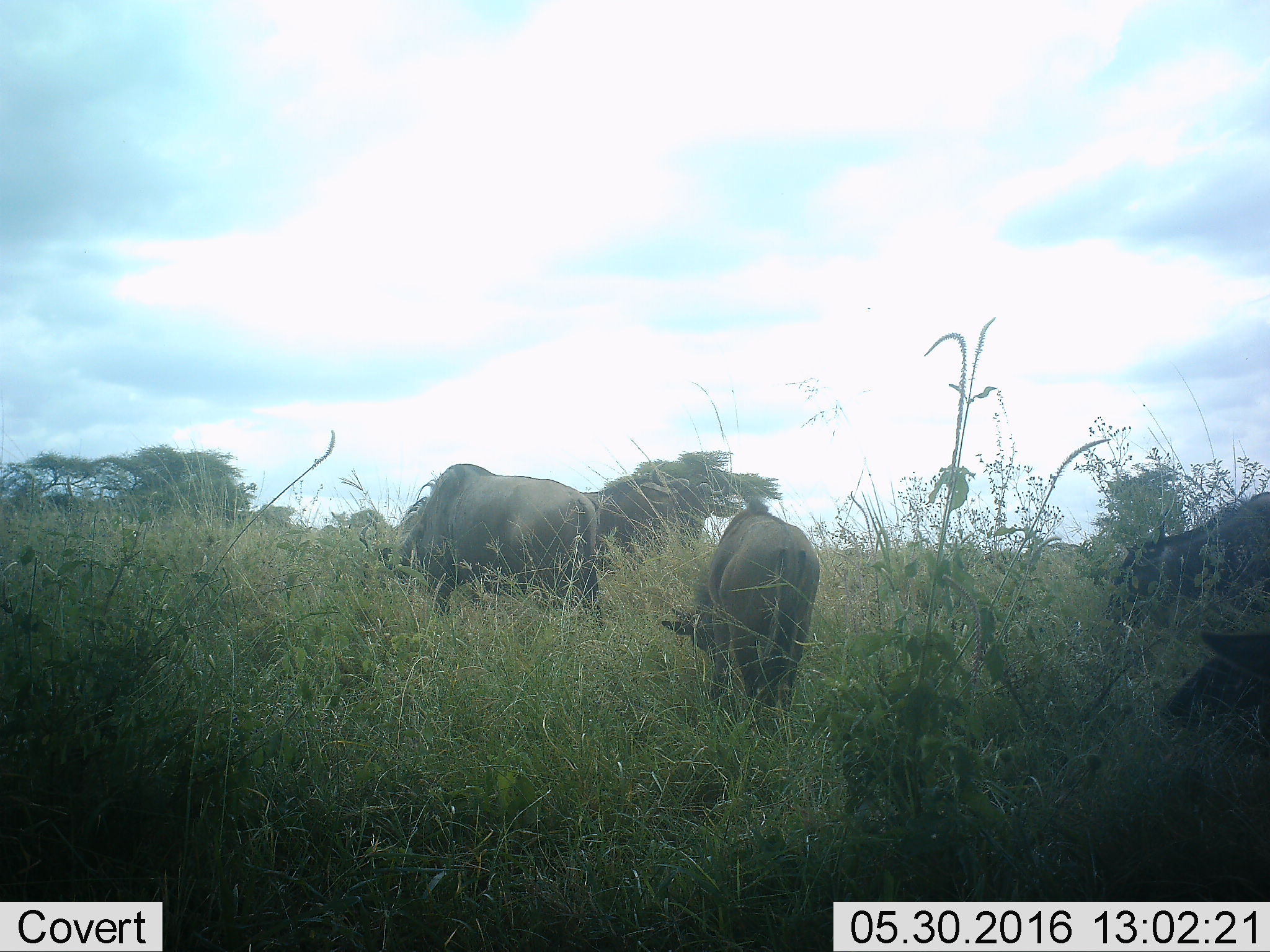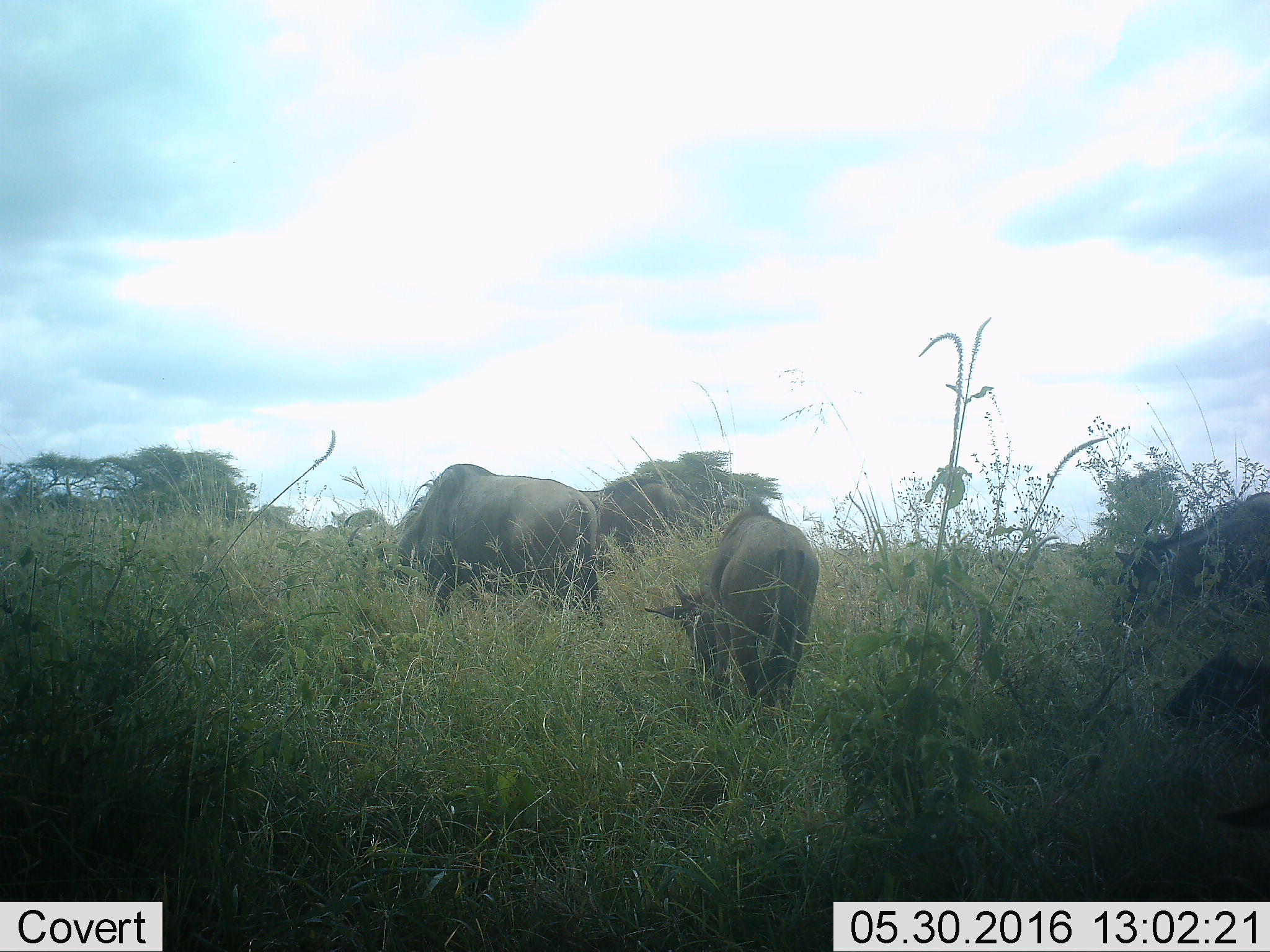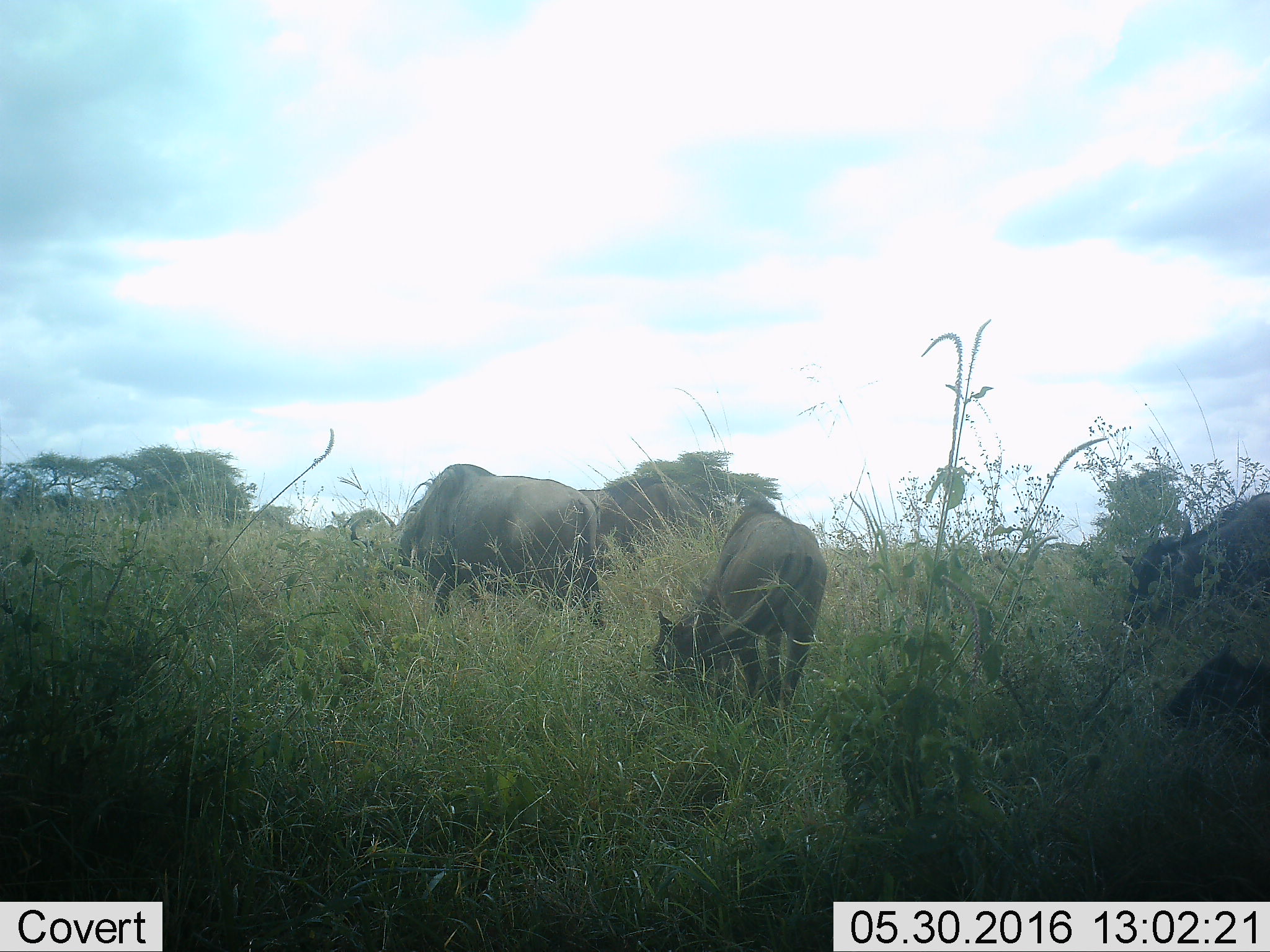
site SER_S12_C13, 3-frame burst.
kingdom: Animalia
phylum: Chordata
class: Mammalia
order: Artiodactyla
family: Bovidae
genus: Connochaetes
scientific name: Connochaetes taurinus taurinus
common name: blue wildebeest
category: wildebeestblue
Wildebeestblue (blue wildebeest) (Connochaetes taurinus taurinus), count 5. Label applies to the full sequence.